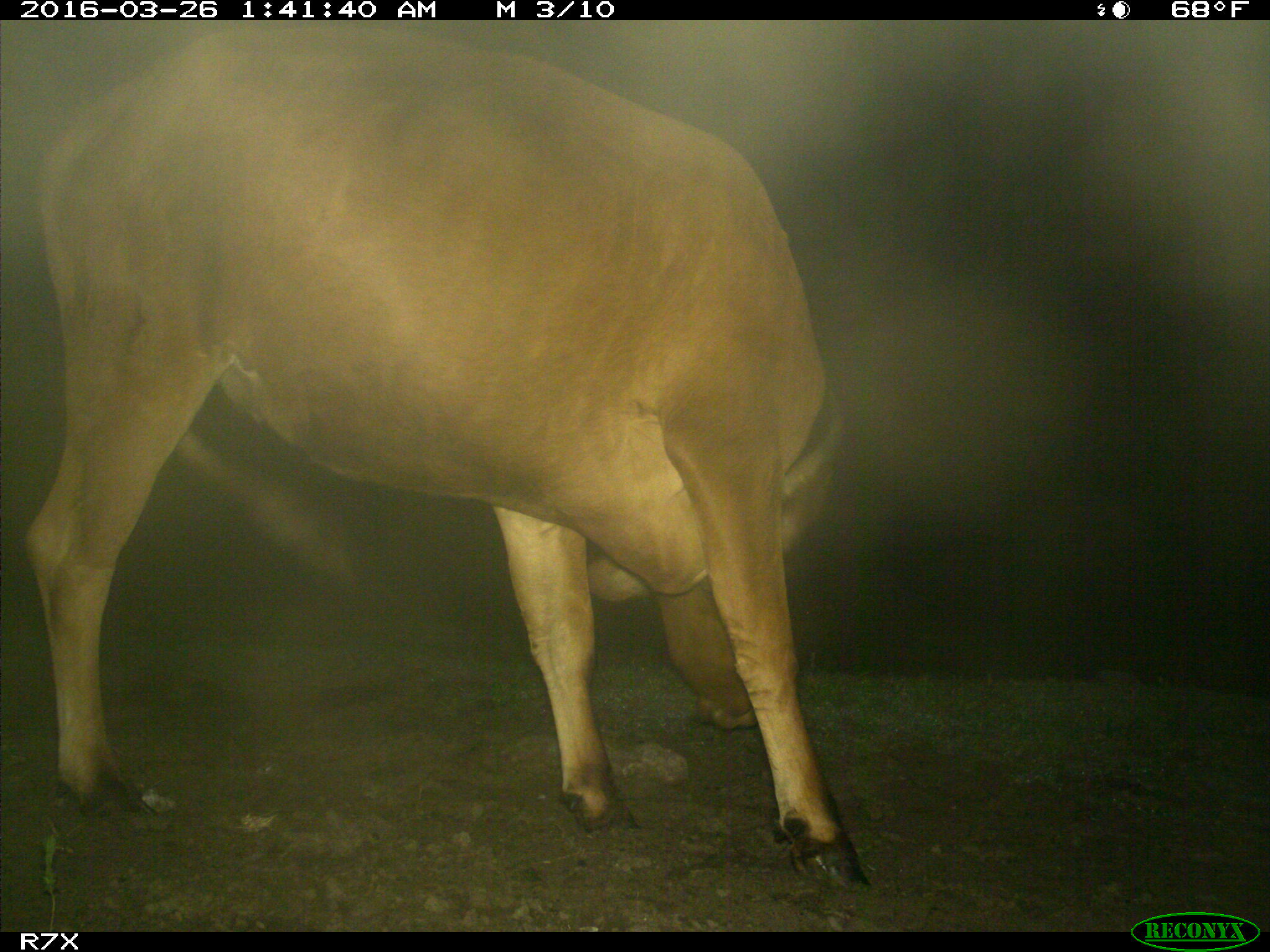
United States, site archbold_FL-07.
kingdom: Animalia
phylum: Chordata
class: Mammalia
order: Artiodactyla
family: Bovidae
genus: Bos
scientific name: Bos taurus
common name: domestic cow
Bos taurus (domestic cow).